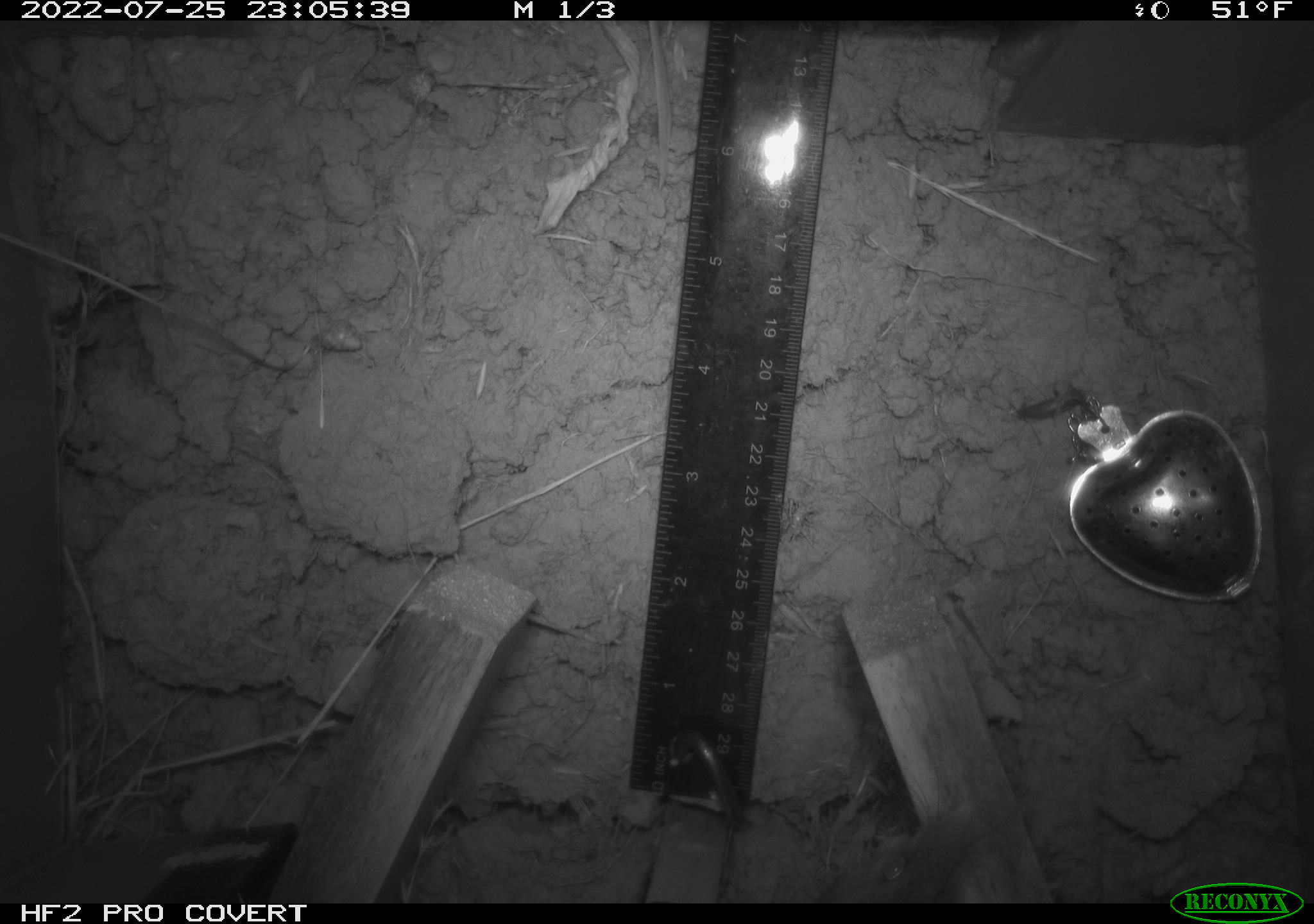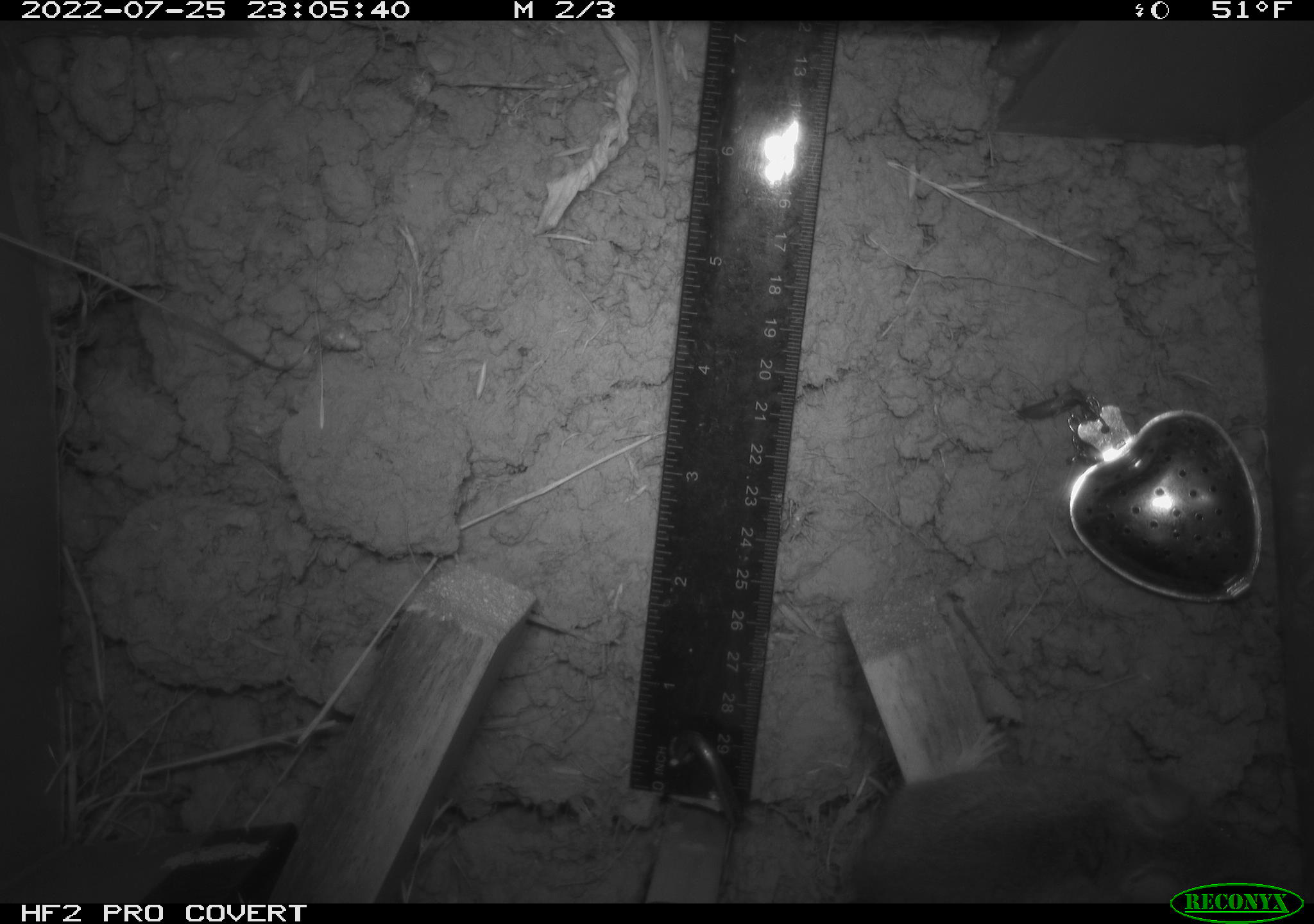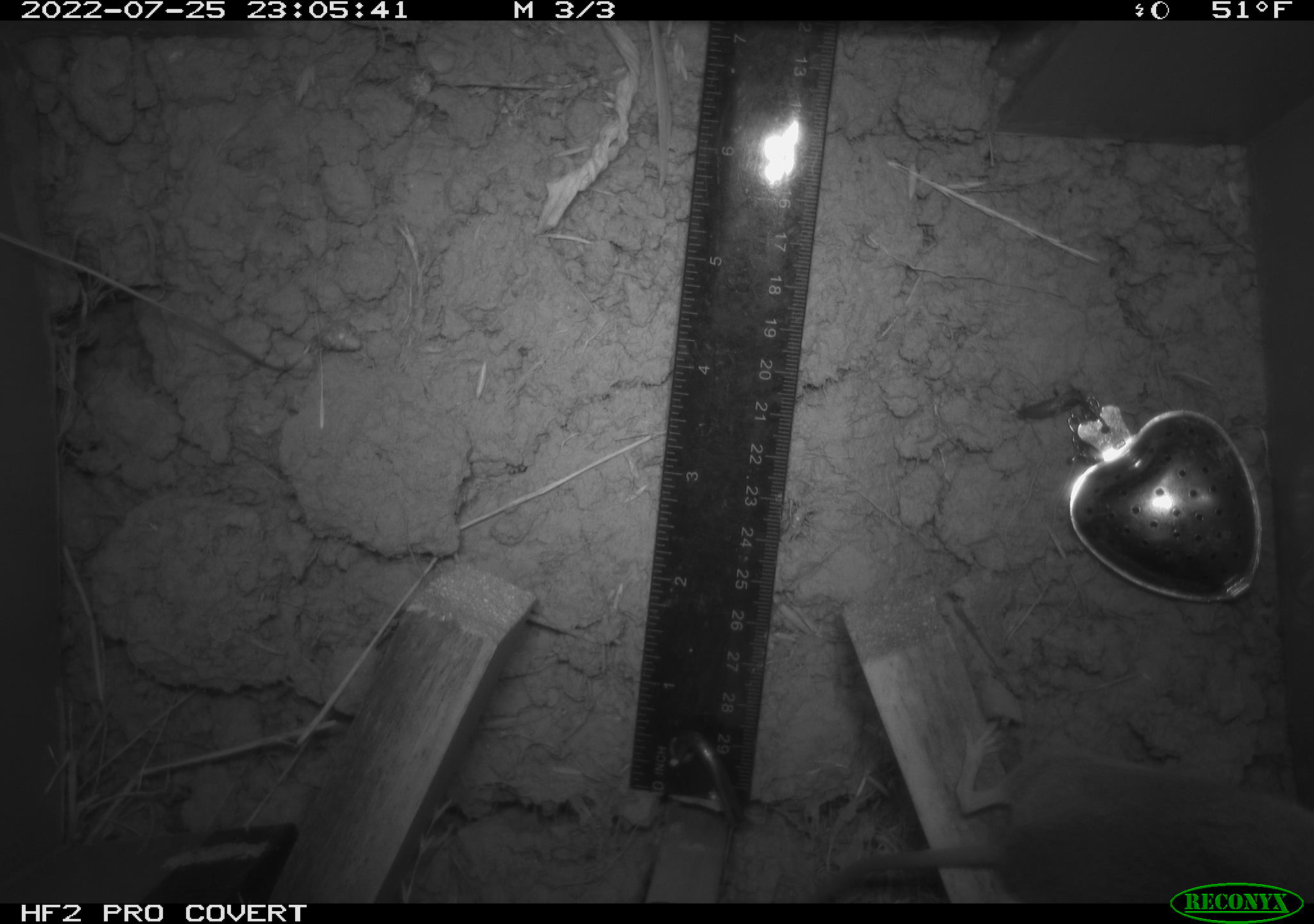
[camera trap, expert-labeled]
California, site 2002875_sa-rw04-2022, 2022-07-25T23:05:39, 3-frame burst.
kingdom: Animalia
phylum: Chordata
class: Mammalia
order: Rodentia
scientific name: Rodentia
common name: mouse species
Mouse species (Rodentia).